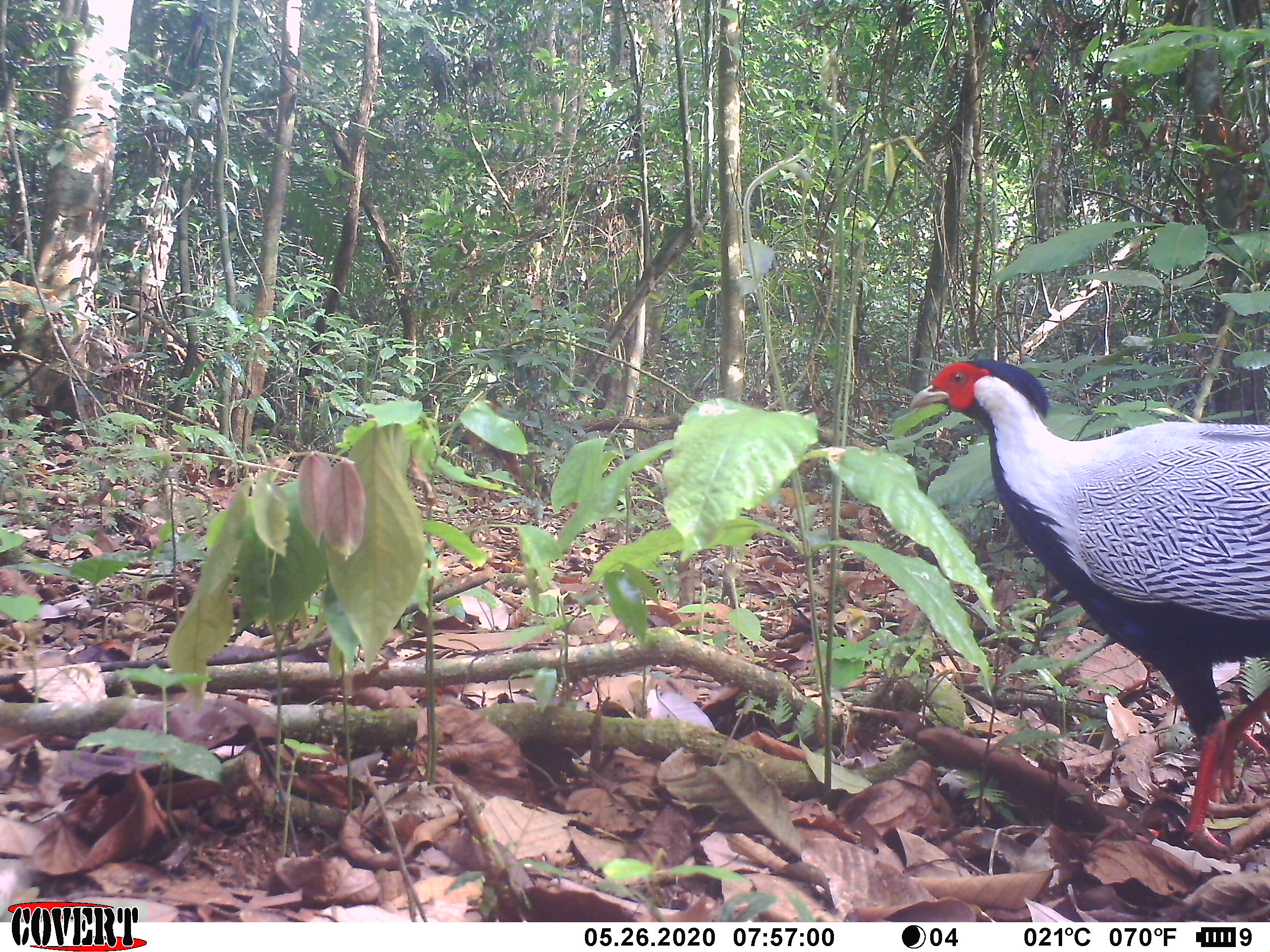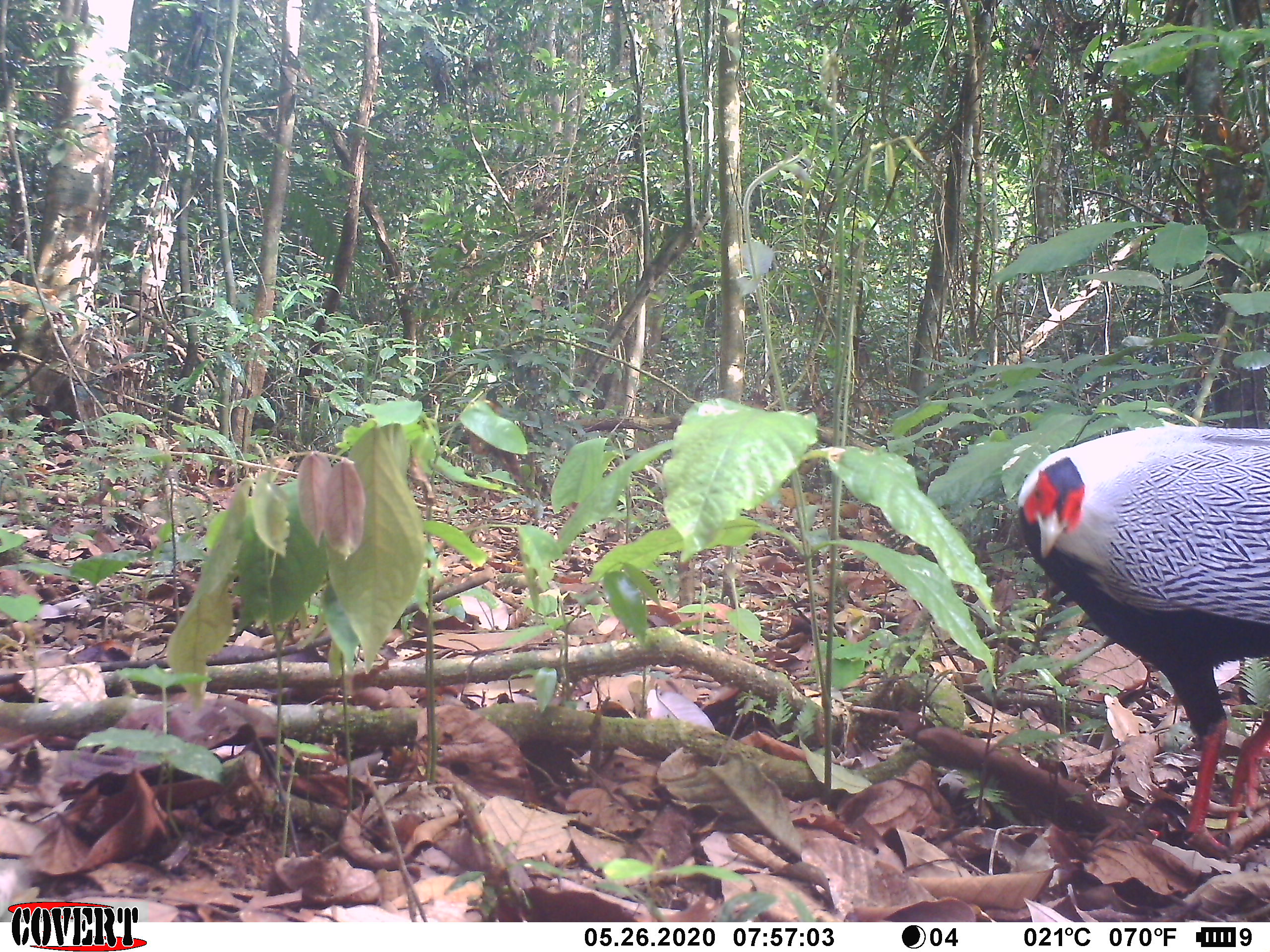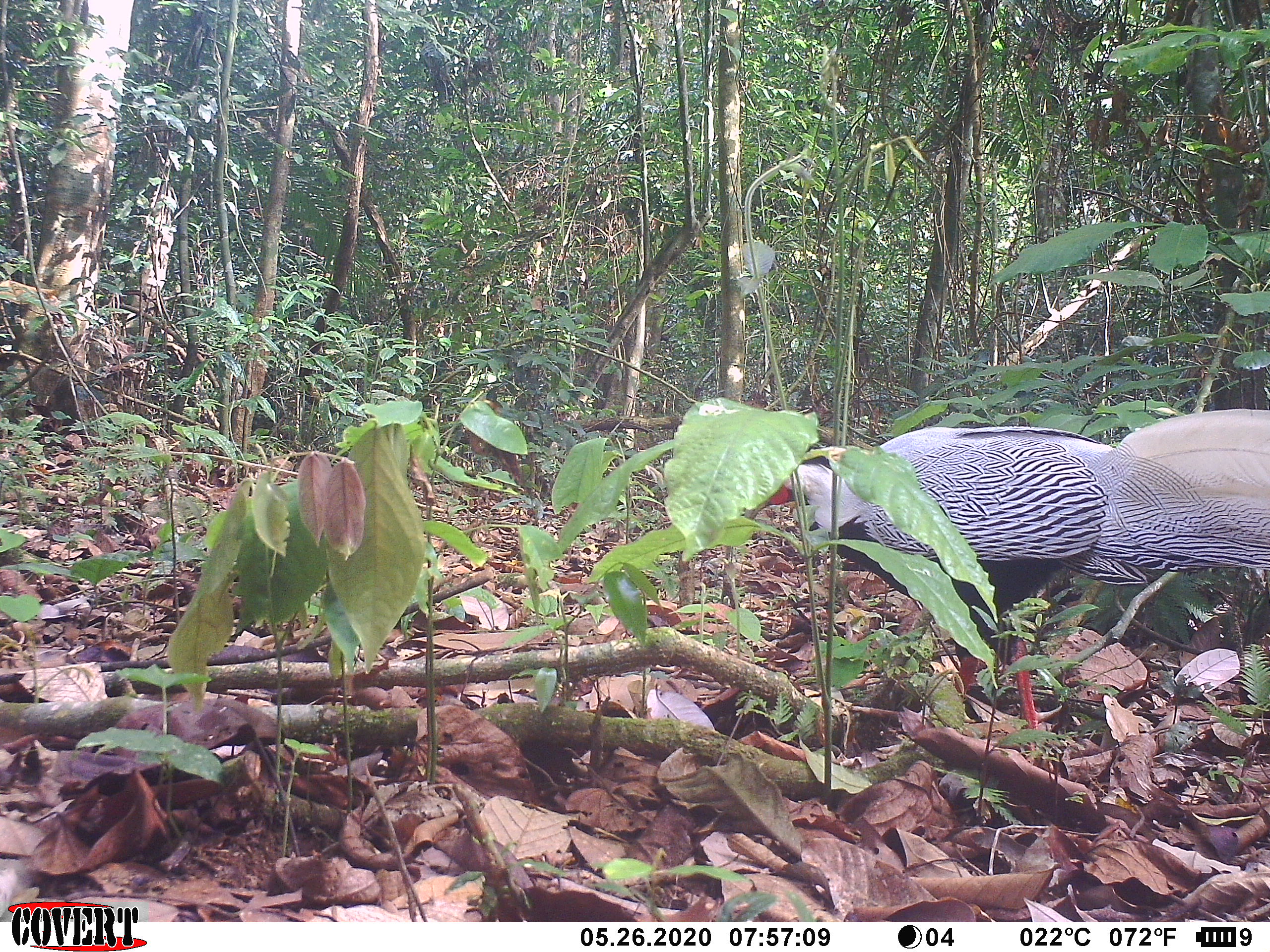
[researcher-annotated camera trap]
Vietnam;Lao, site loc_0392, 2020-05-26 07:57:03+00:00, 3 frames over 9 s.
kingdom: Animalia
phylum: Chordata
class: Aves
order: Galliformes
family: Phasianidae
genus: Lophura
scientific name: Lophura nycthemera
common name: silver pheasant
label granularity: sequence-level